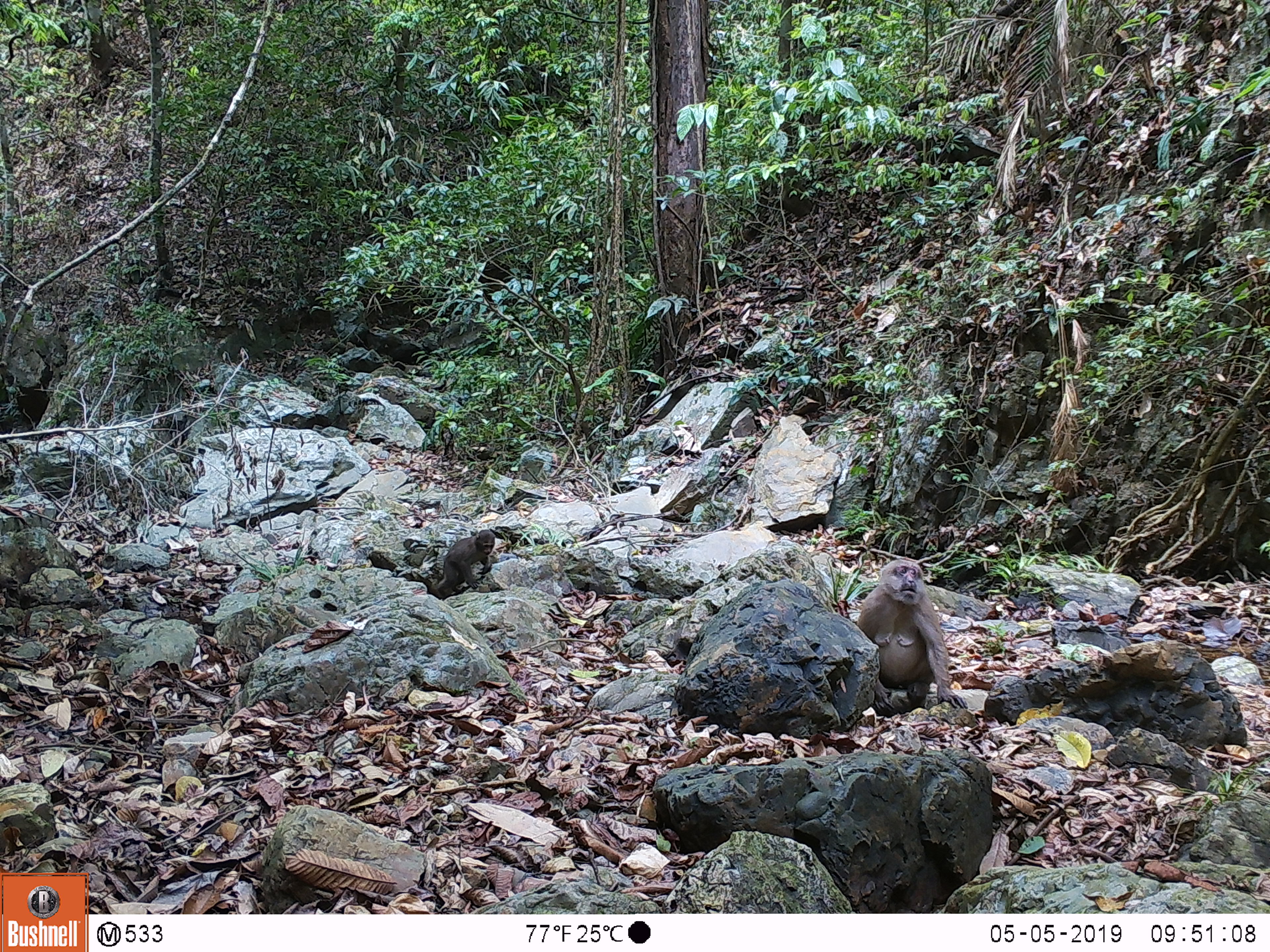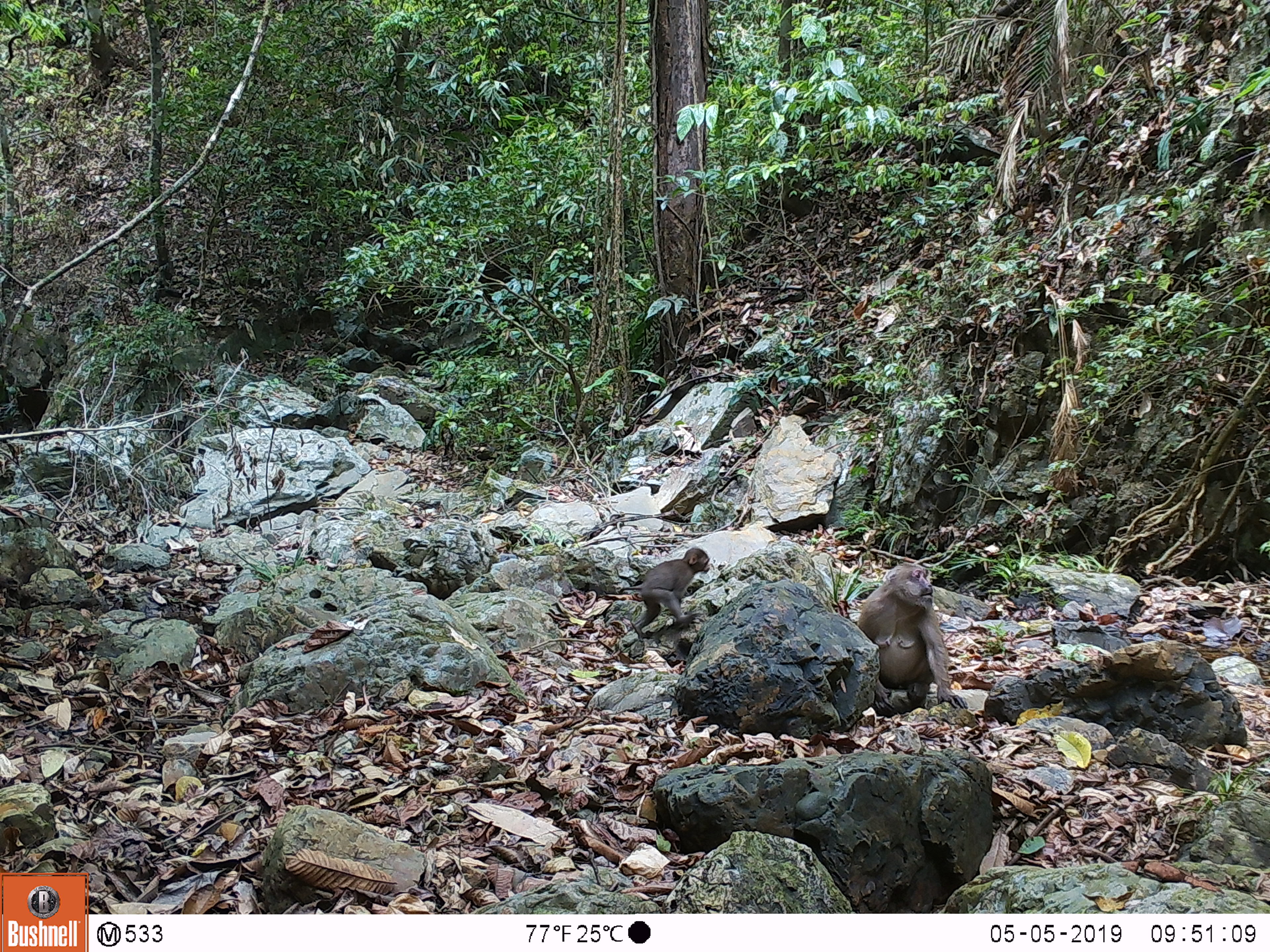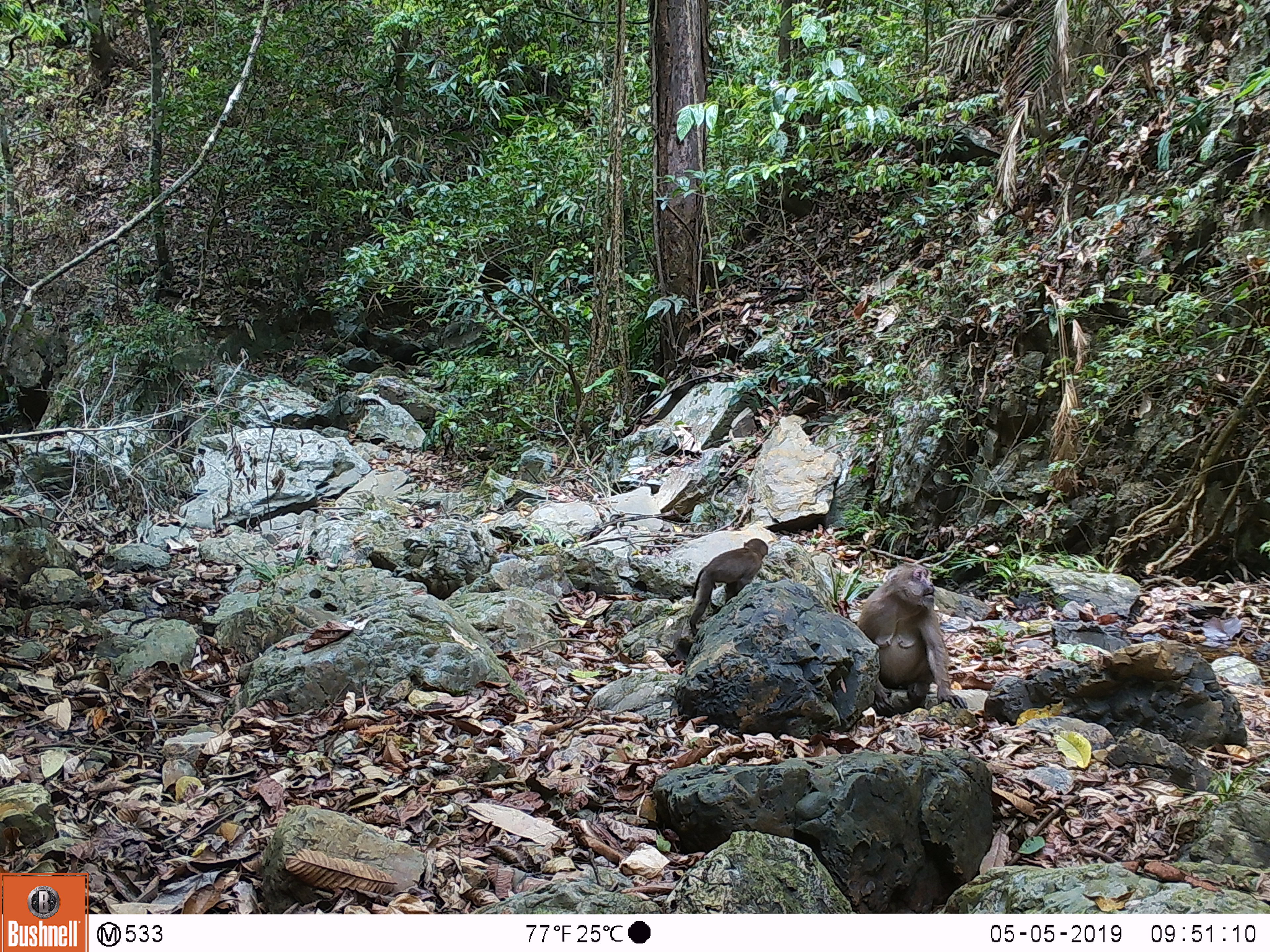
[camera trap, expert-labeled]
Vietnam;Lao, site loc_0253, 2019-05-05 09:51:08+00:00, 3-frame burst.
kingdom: Animalia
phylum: Chordata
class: Mammalia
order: Primates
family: Cercopithecidae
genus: Macaca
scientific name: Macaca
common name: macaques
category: assam or rhesus macaque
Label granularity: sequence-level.